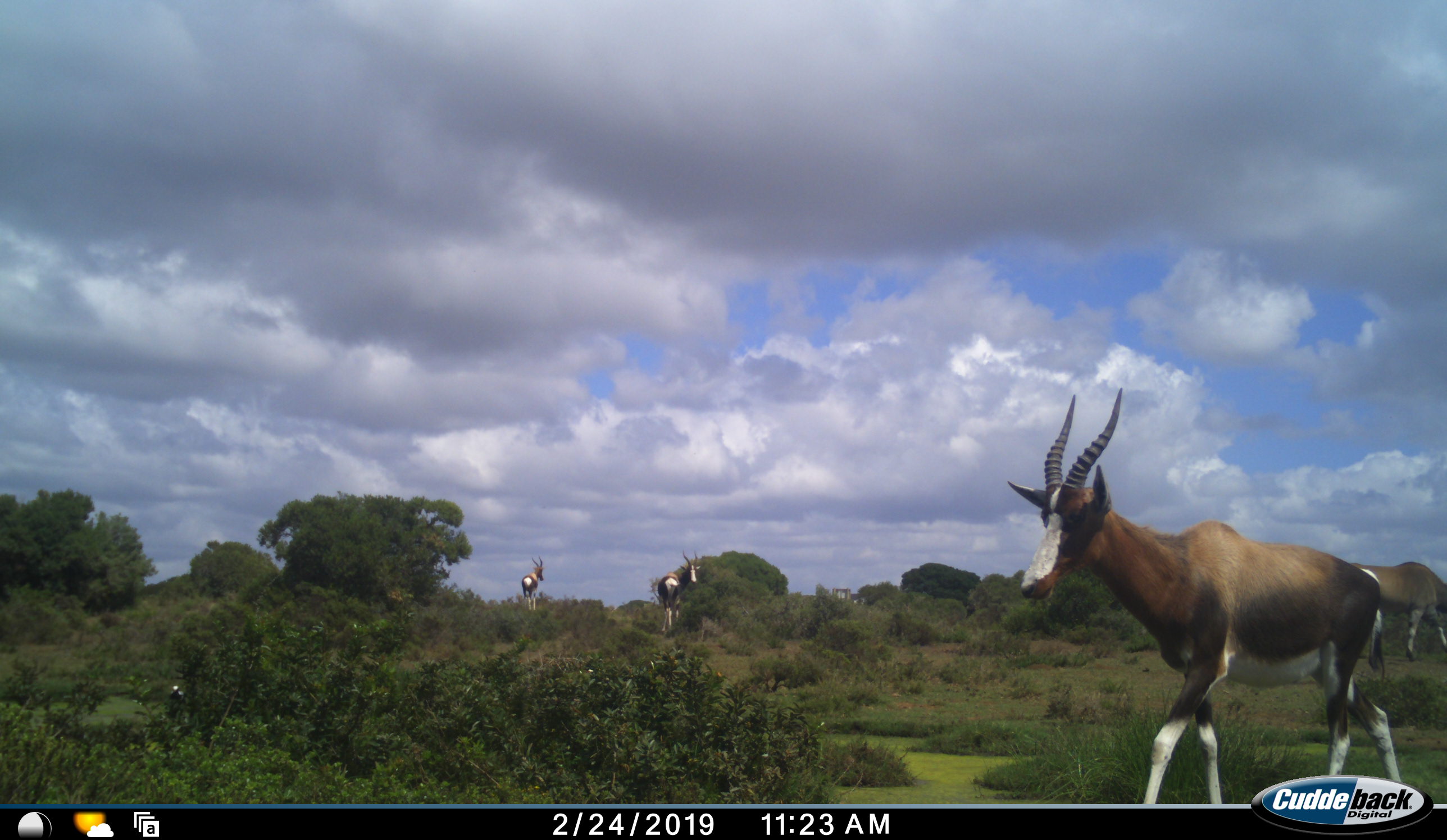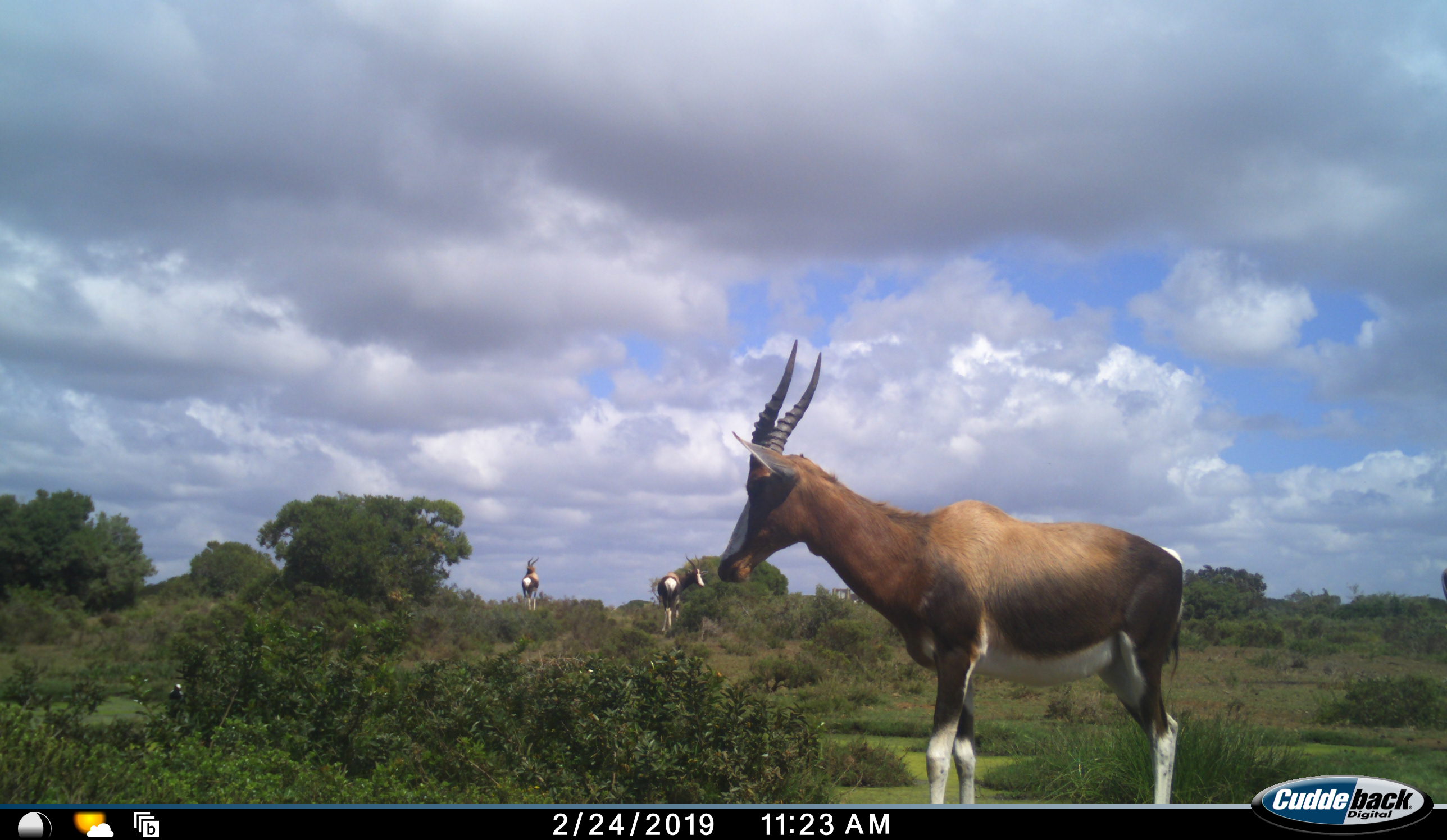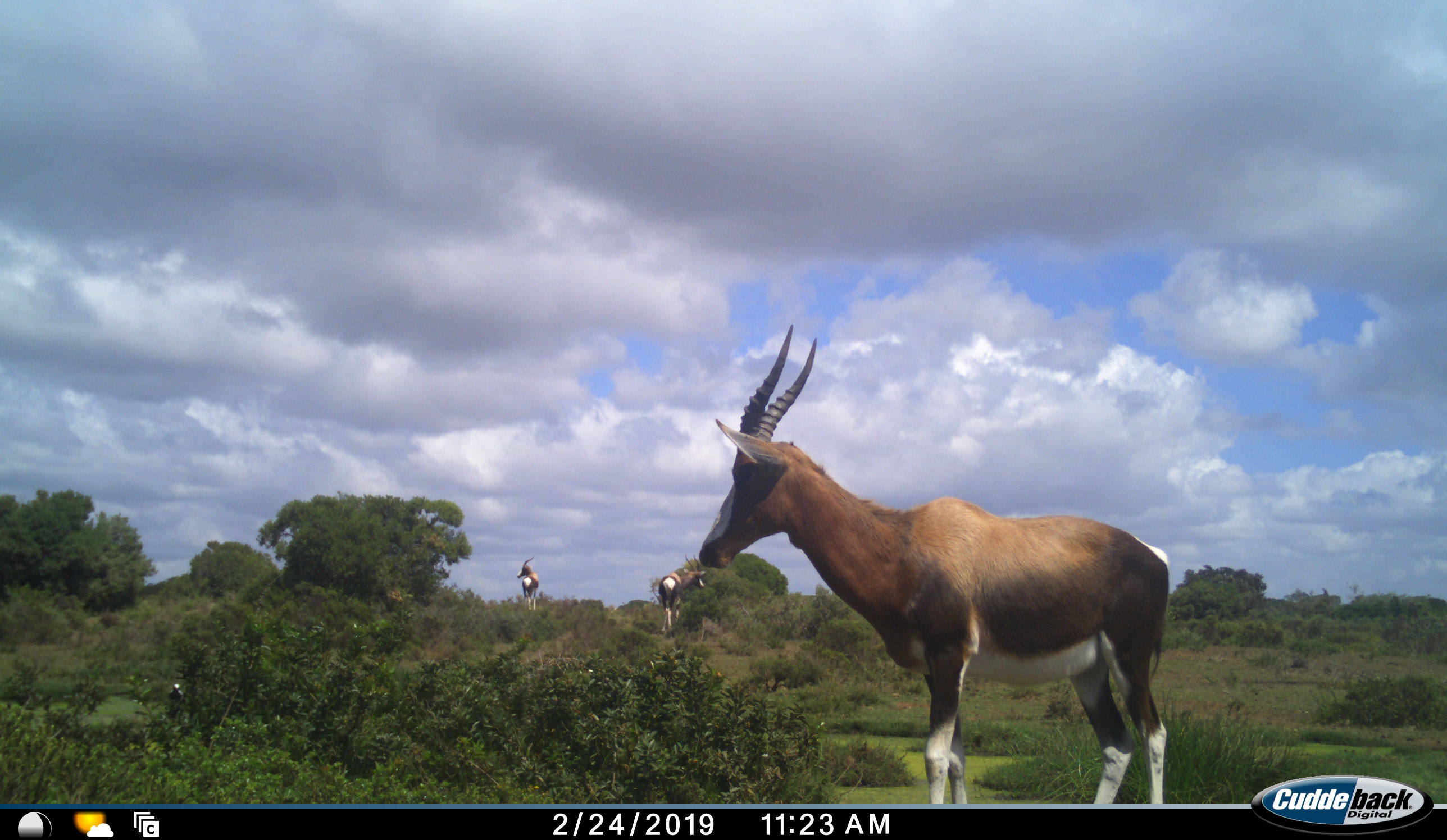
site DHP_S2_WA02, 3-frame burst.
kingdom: Animalia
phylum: Chordata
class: Mammalia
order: Artiodactyla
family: Bovidae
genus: Damaliscus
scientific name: Damaliscus pygargus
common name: bontebok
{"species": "bontebok (Damaliscus pygargus)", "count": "4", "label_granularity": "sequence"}